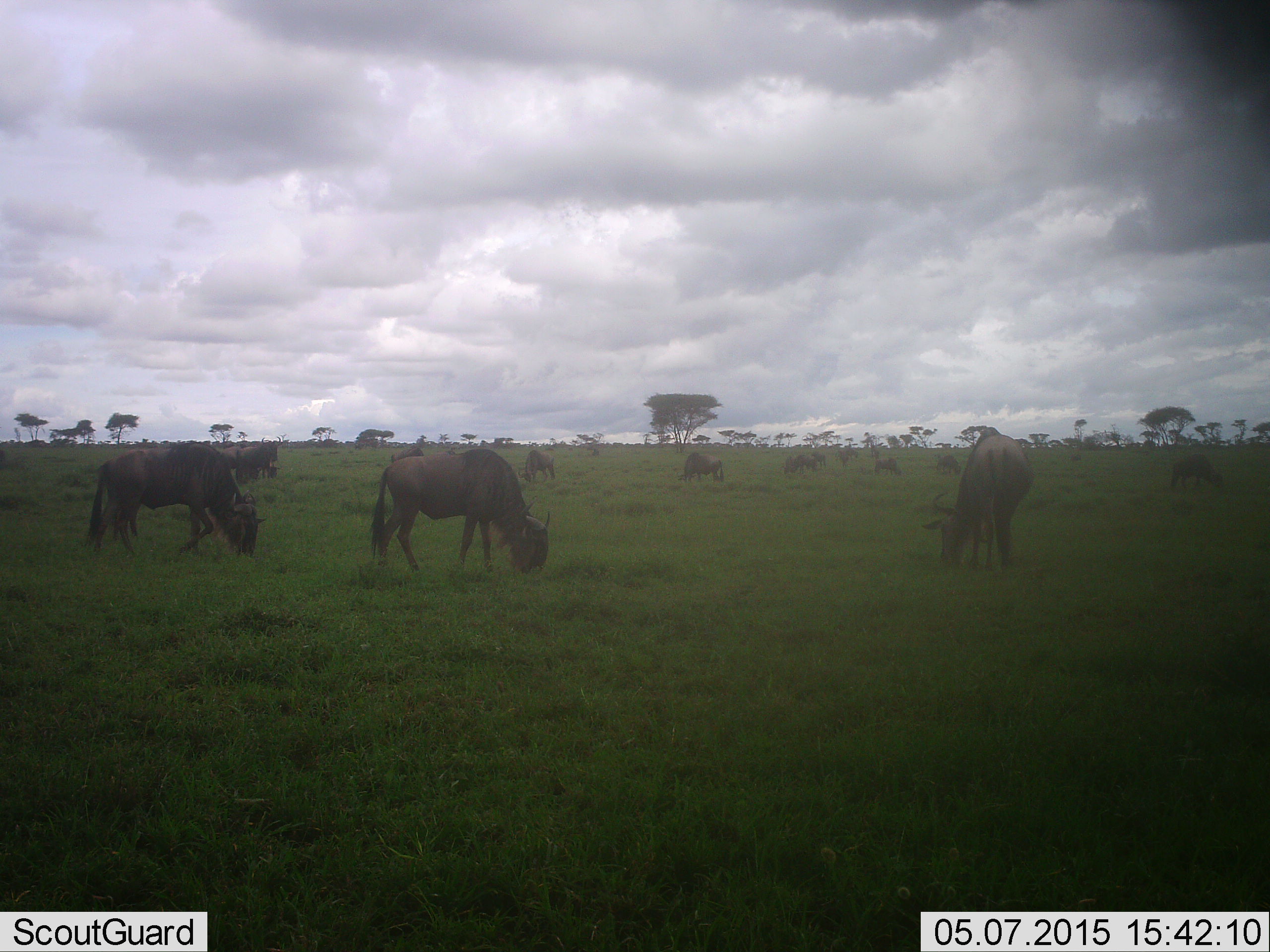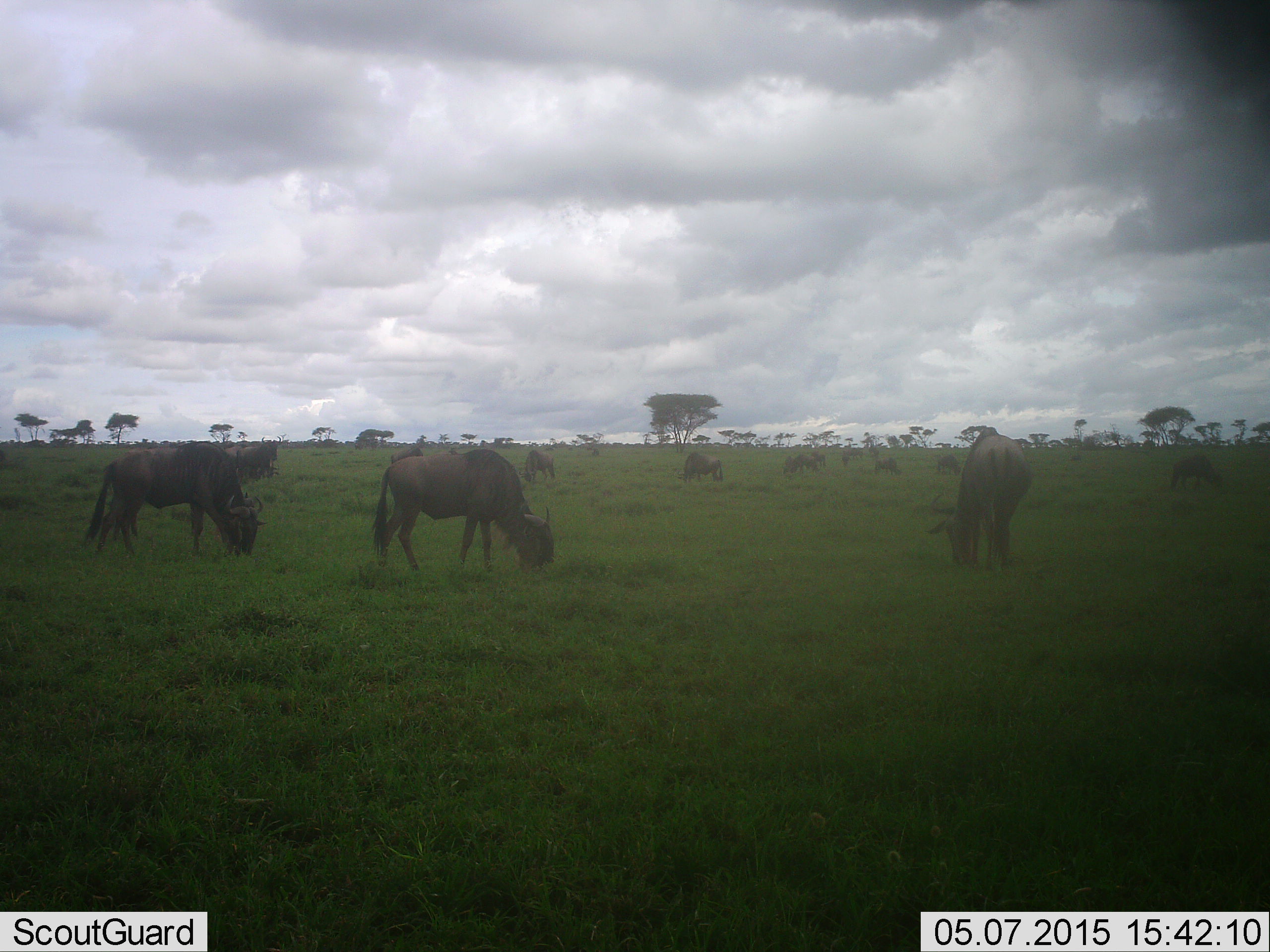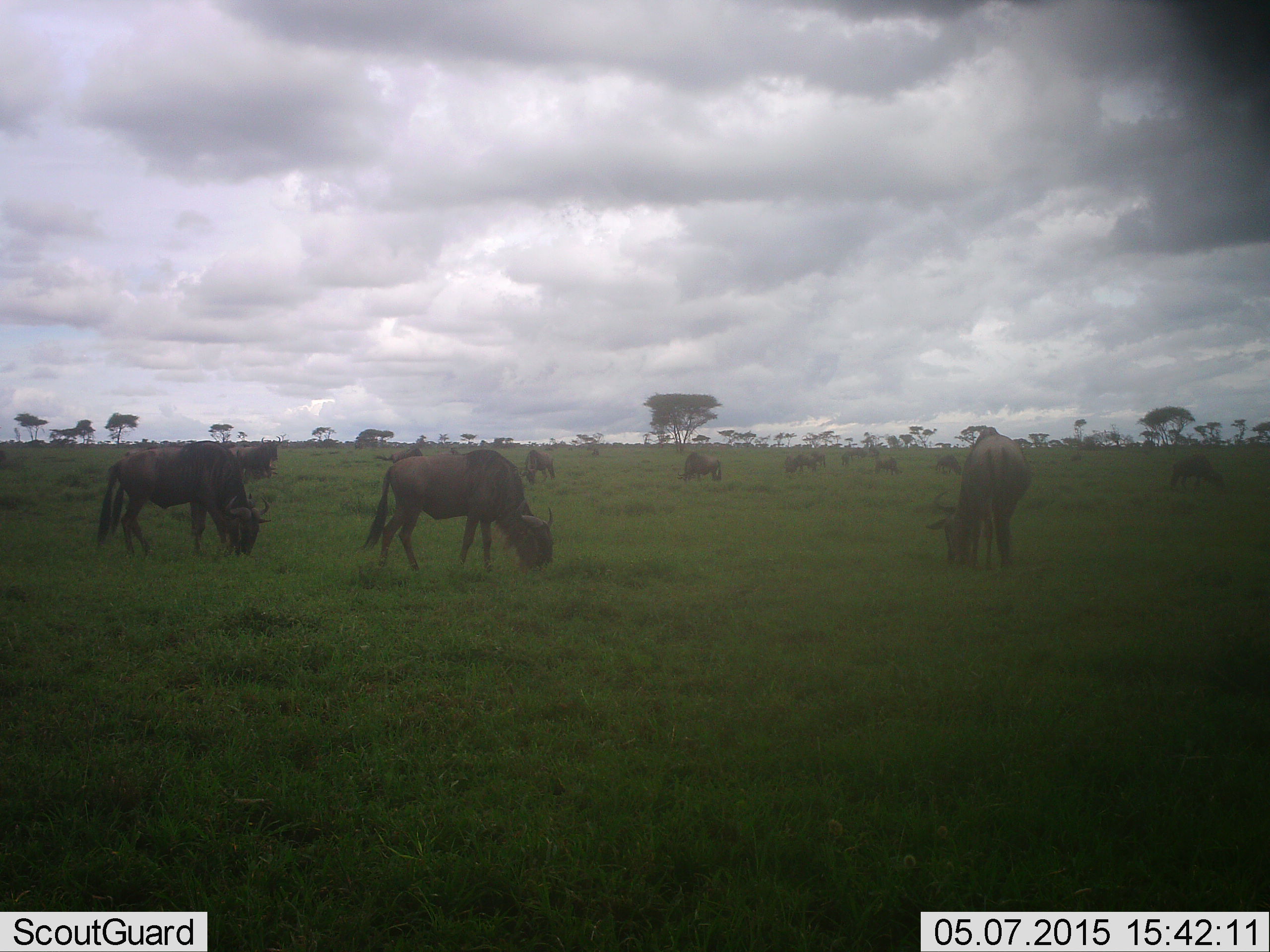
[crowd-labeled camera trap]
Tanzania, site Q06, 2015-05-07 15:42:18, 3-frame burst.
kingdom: Animalia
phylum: Chordata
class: Mammalia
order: Artiodactyla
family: Bovidae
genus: Connochaetes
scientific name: Connochaetes taurinus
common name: blue wildebeest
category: wildebeest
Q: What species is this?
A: Wildebeest (blue wildebeest) (Connochaetes taurinus).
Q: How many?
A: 11-50.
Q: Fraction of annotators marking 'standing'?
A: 40%.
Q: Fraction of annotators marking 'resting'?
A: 0%.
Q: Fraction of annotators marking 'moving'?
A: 40%.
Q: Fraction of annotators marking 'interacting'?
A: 0%.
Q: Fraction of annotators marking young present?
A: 0%.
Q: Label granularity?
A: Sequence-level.